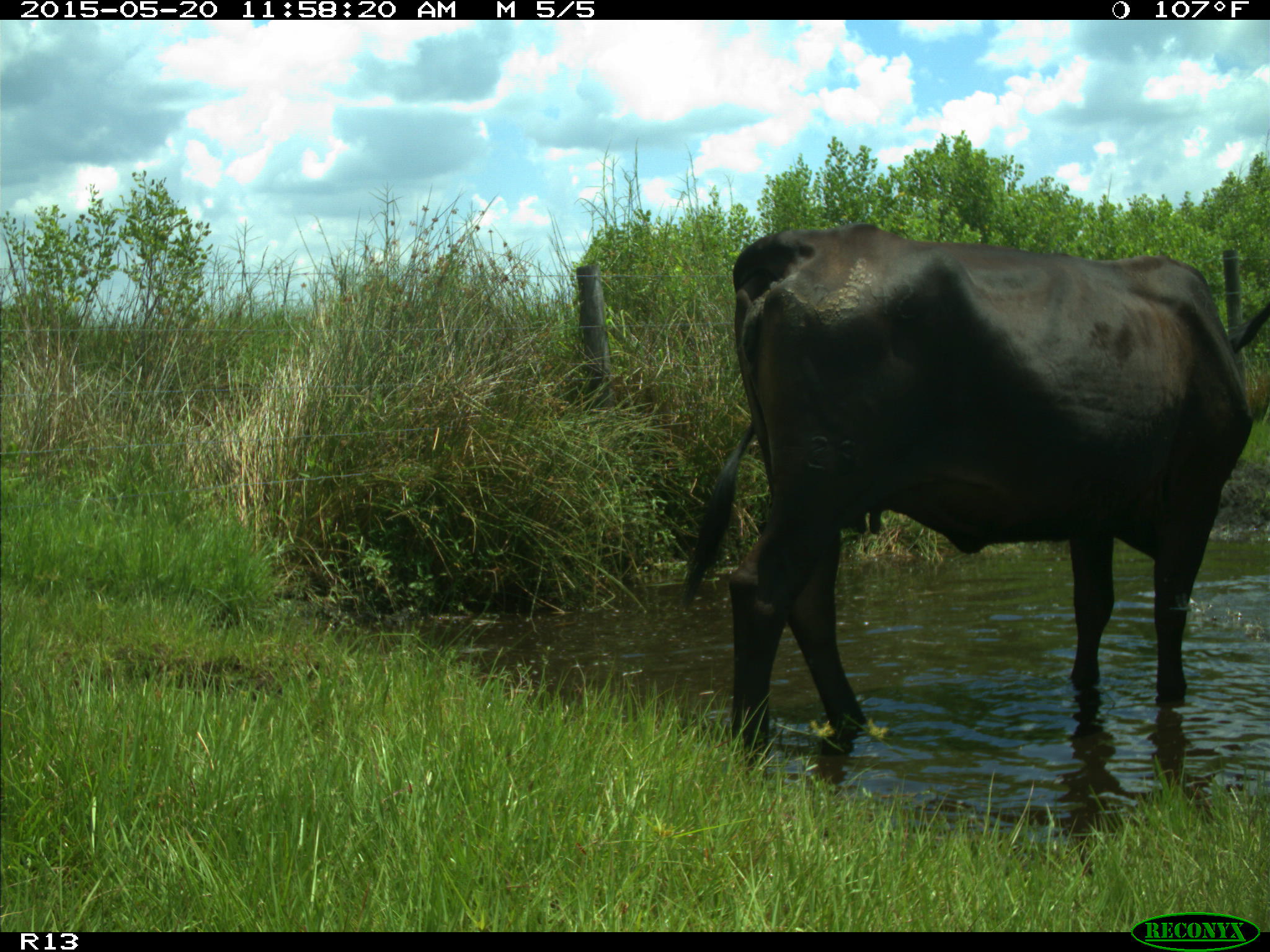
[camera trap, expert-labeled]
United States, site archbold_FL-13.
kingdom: Animalia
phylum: Chordata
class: Mammalia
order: Artiodactyla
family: Bovidae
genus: Bos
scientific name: Bos taurus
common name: domestic cow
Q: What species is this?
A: Bos taurus (domestic cow).